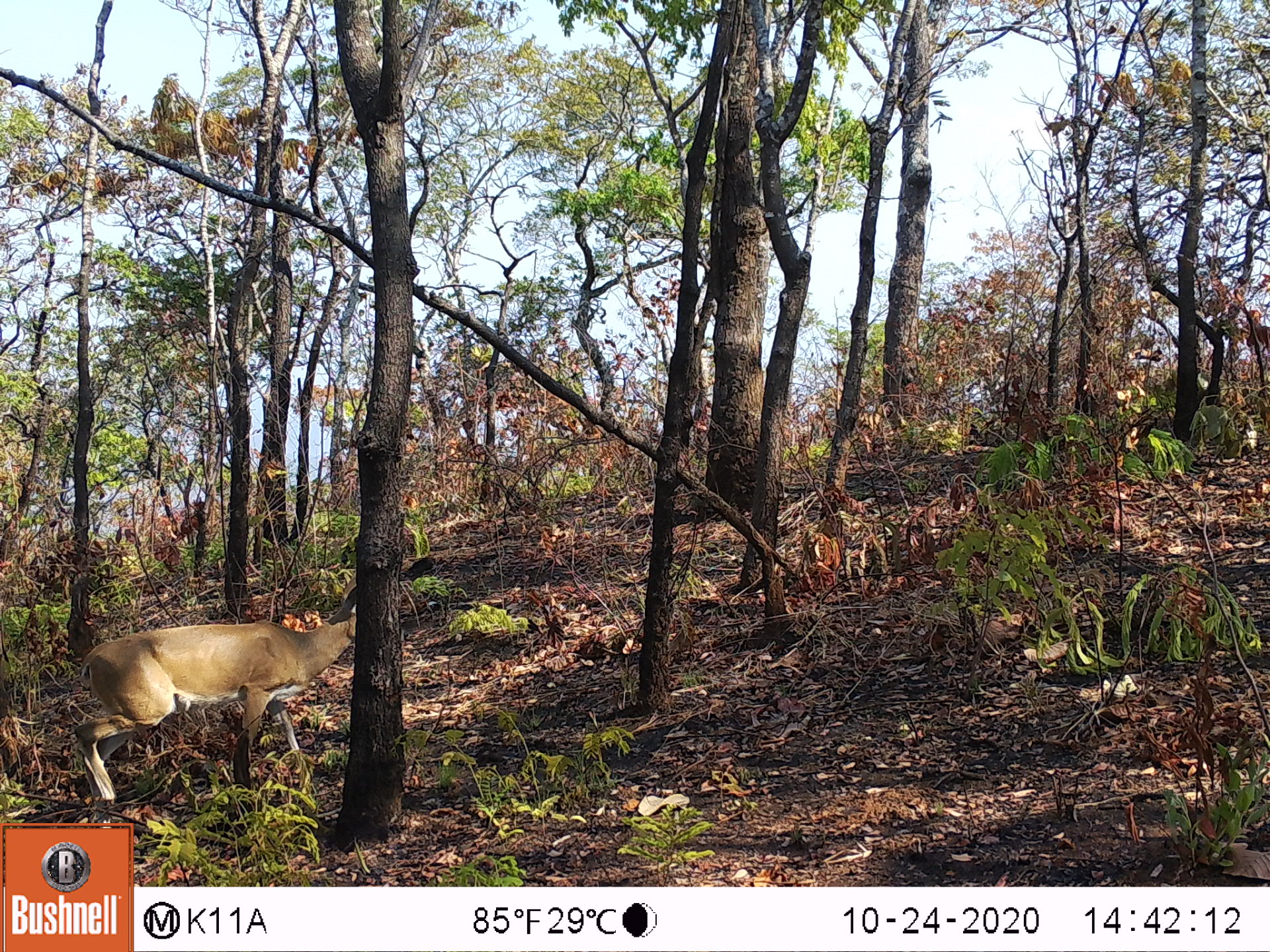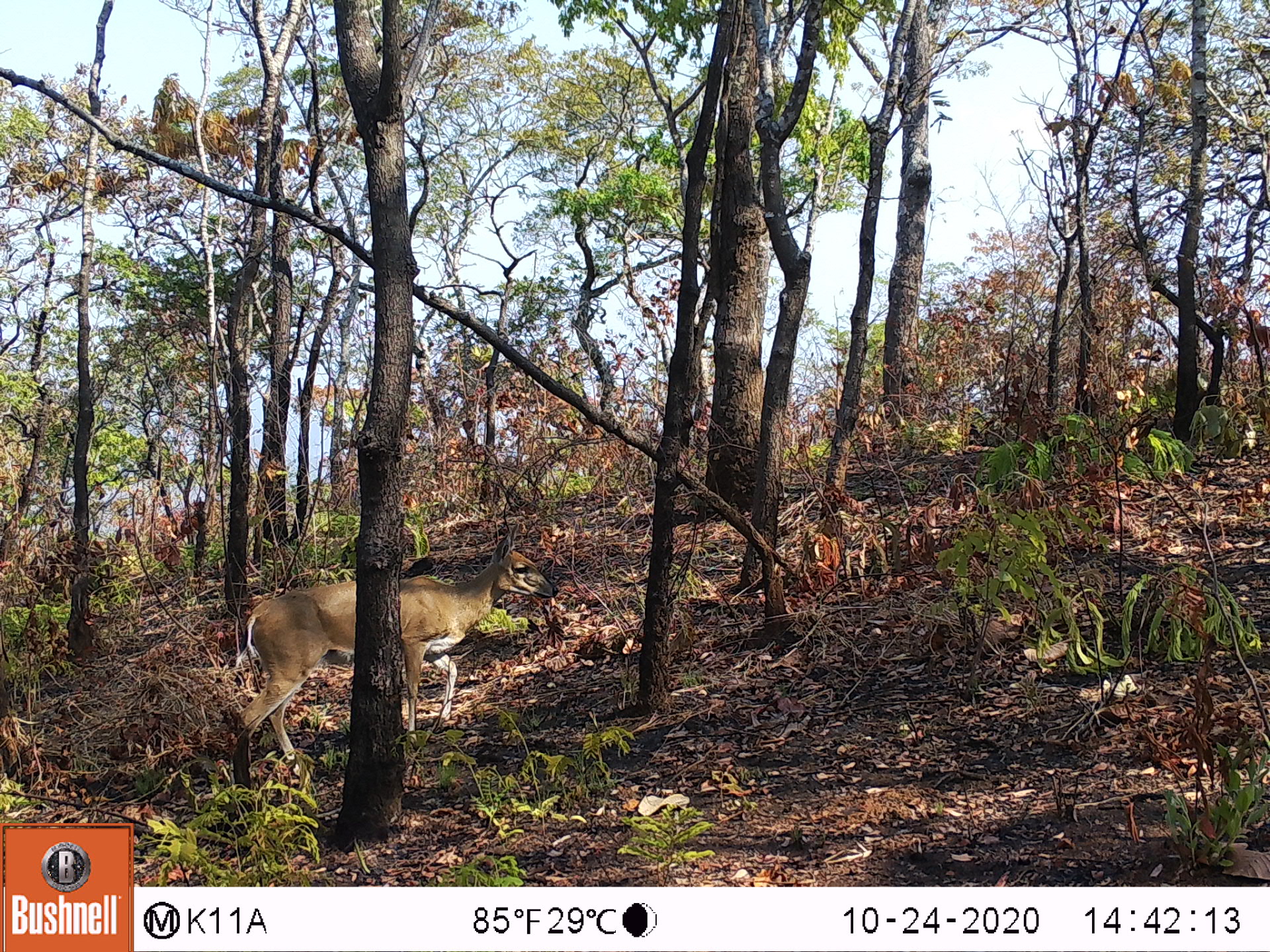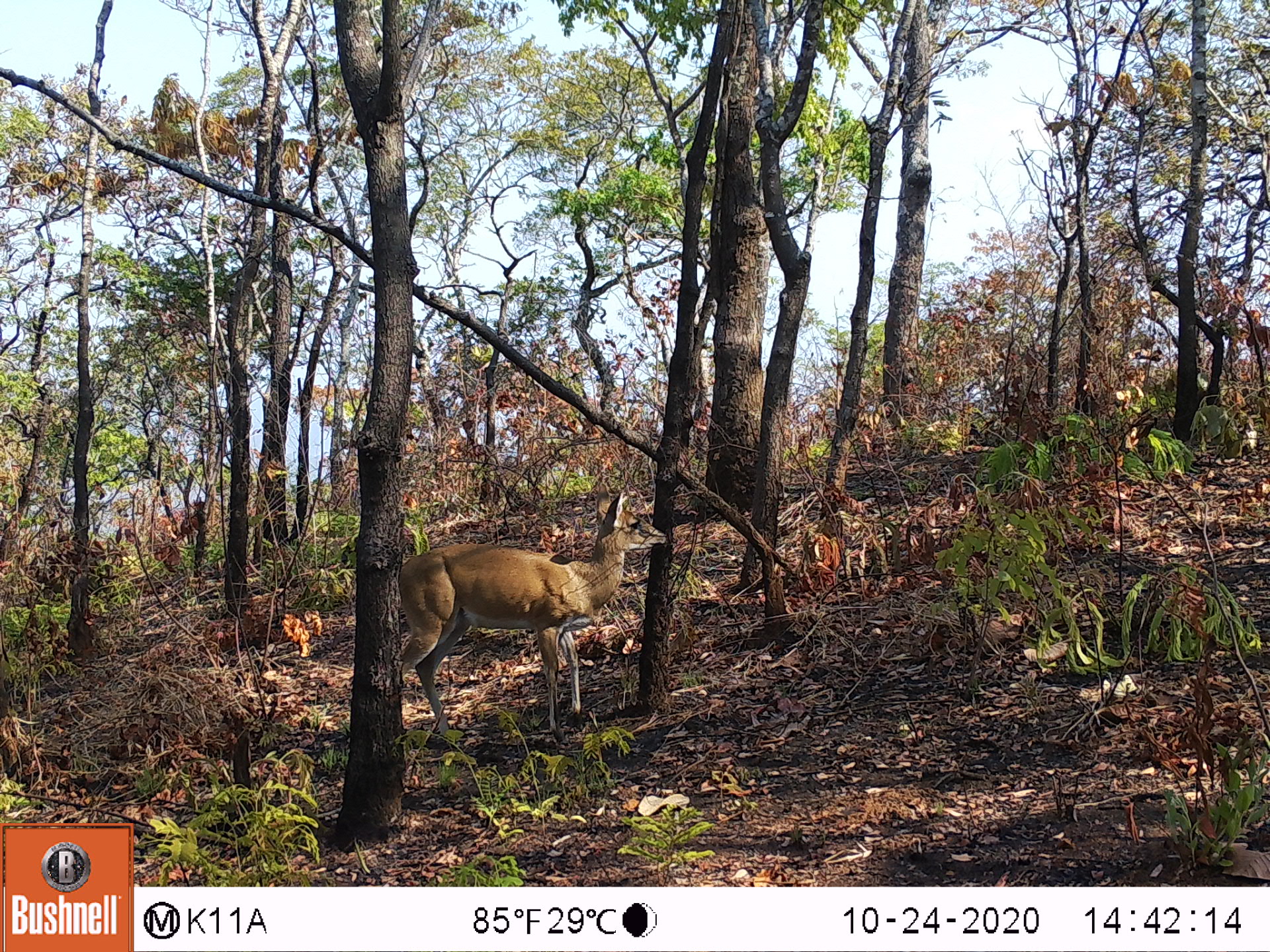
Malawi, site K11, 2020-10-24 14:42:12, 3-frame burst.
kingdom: Animalia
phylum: Chordata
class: Mammalia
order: Artiodactyla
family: Bovidae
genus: Sylvicapra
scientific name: Sylvicapra grimmia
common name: common duiker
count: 1